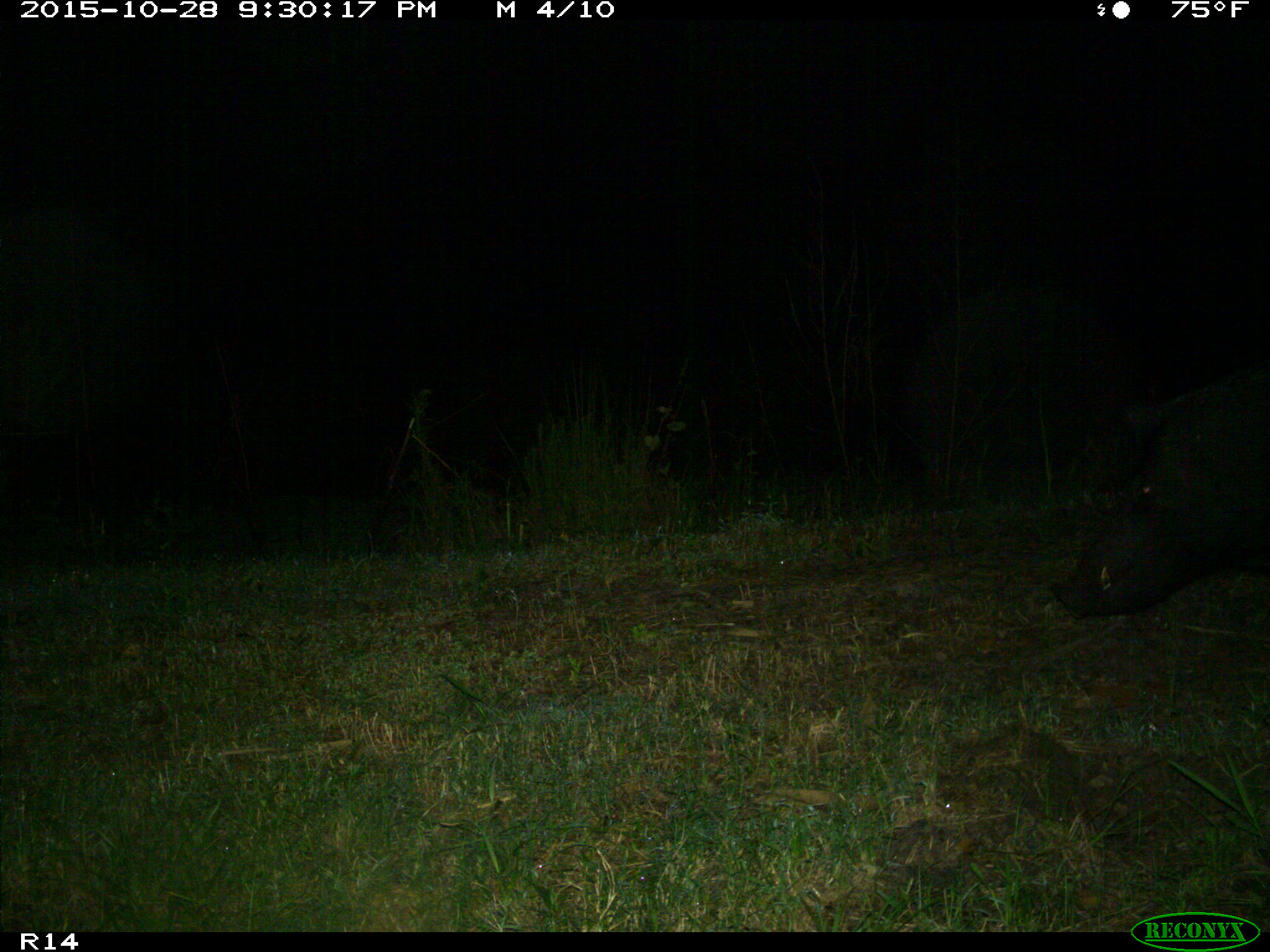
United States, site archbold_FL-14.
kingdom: Animalia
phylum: Chordata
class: Mammalia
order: Artiodactyla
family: Suidae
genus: Sus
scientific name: Sus scrofa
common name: wild boar